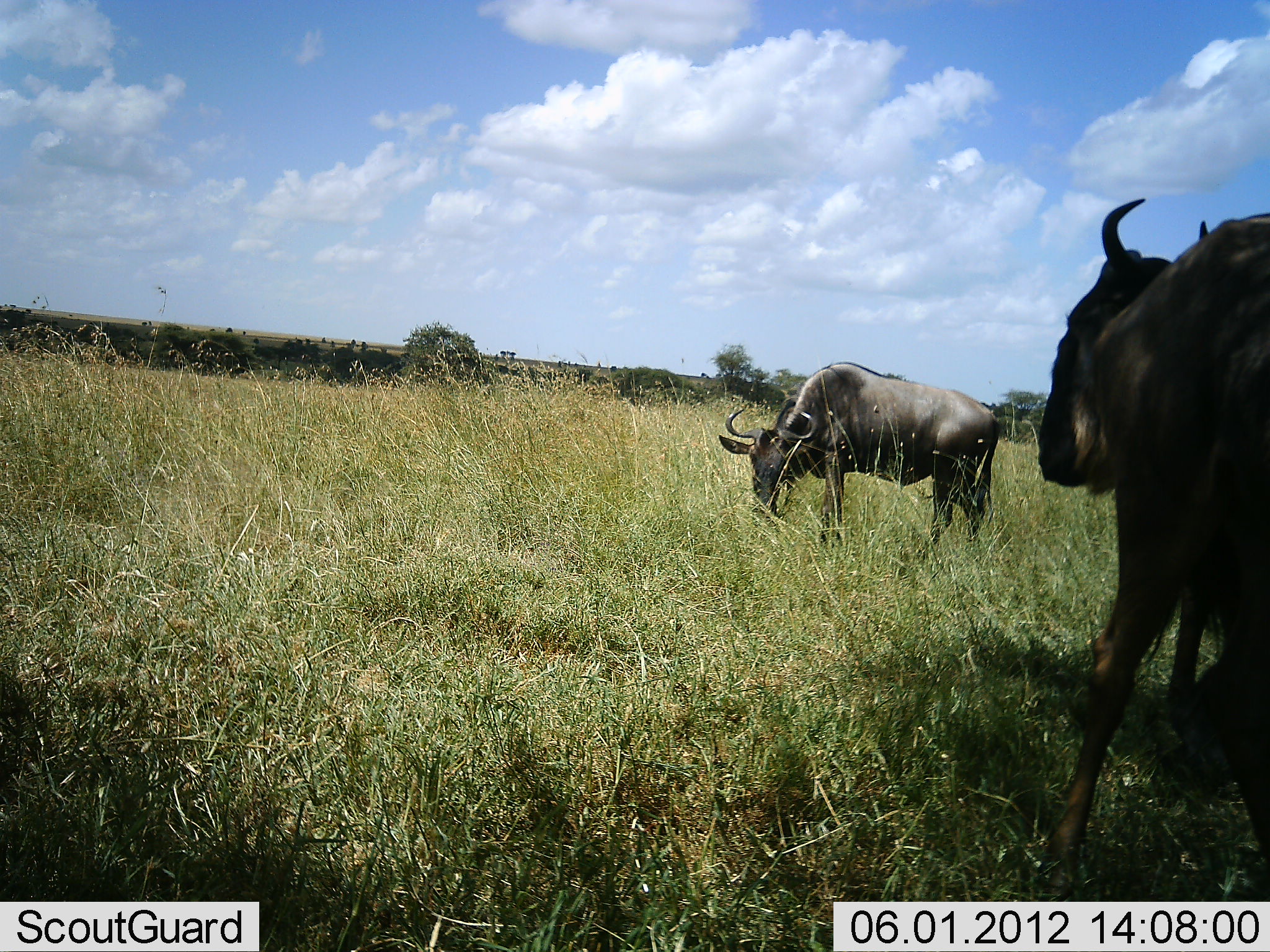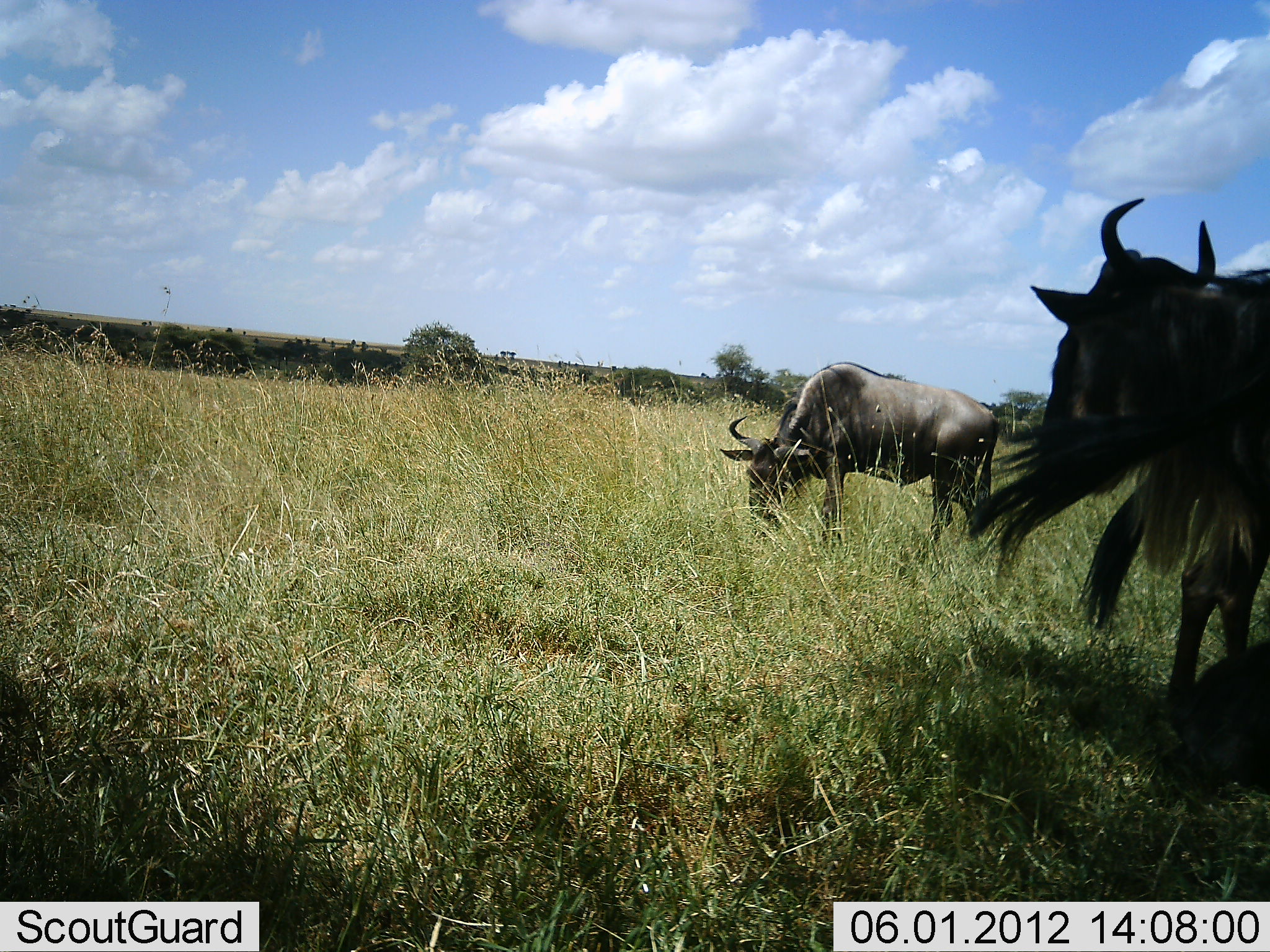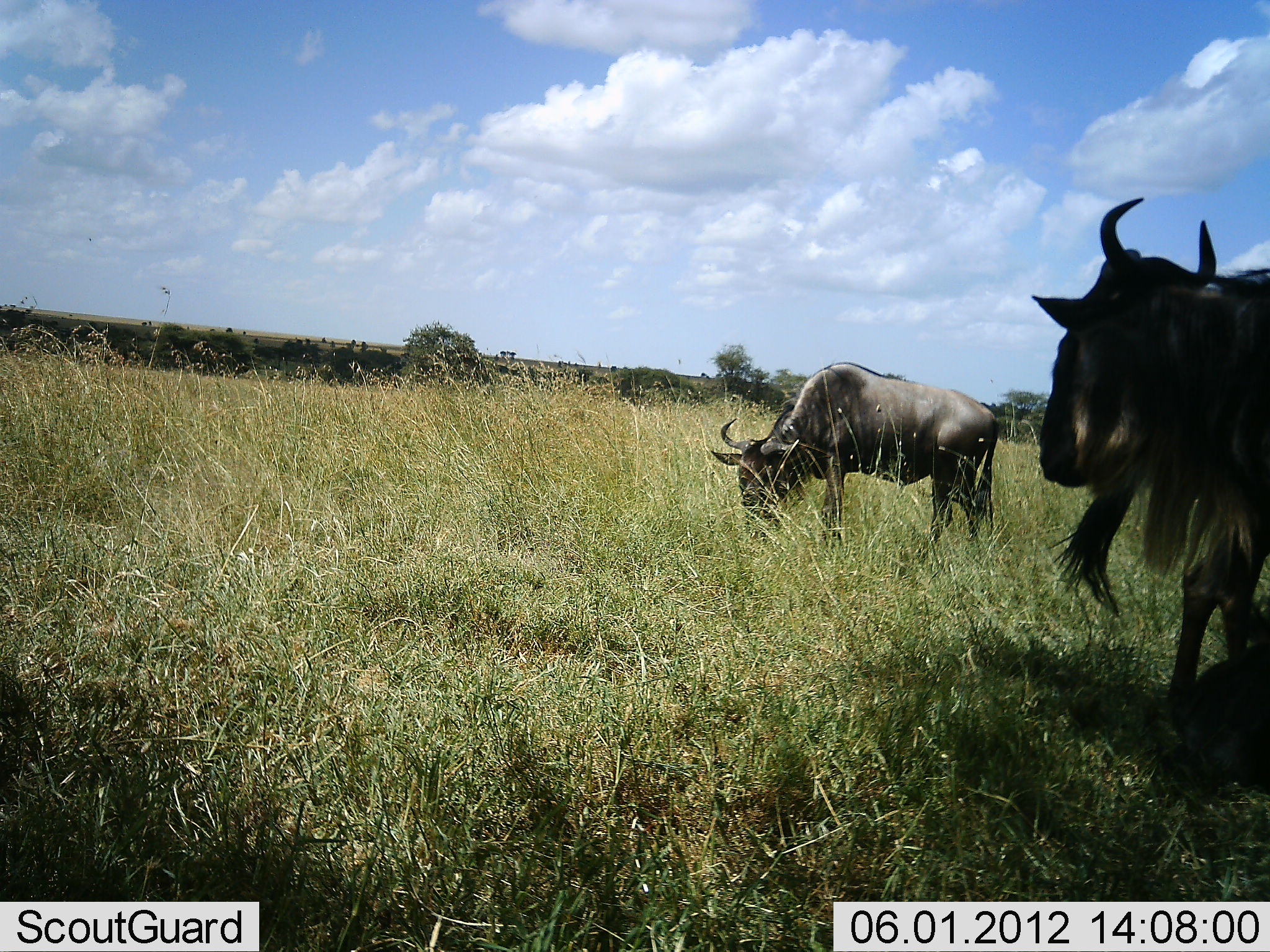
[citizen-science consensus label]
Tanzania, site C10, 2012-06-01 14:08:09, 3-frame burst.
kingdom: Animalia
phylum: Chordata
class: Mammalia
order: Artiodactyla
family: Bovidae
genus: Connochaetes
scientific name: Connochaetes taurinus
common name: blue wildebeest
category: wildebeest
Wildebeest (blue wildebeest) (Connochaetes taurinus), count 3. Behavior (volunteer vote fractions): standing 80%, resting 0%, moving 20%, interacting 0%. Young present (vote fraction): 0%. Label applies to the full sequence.